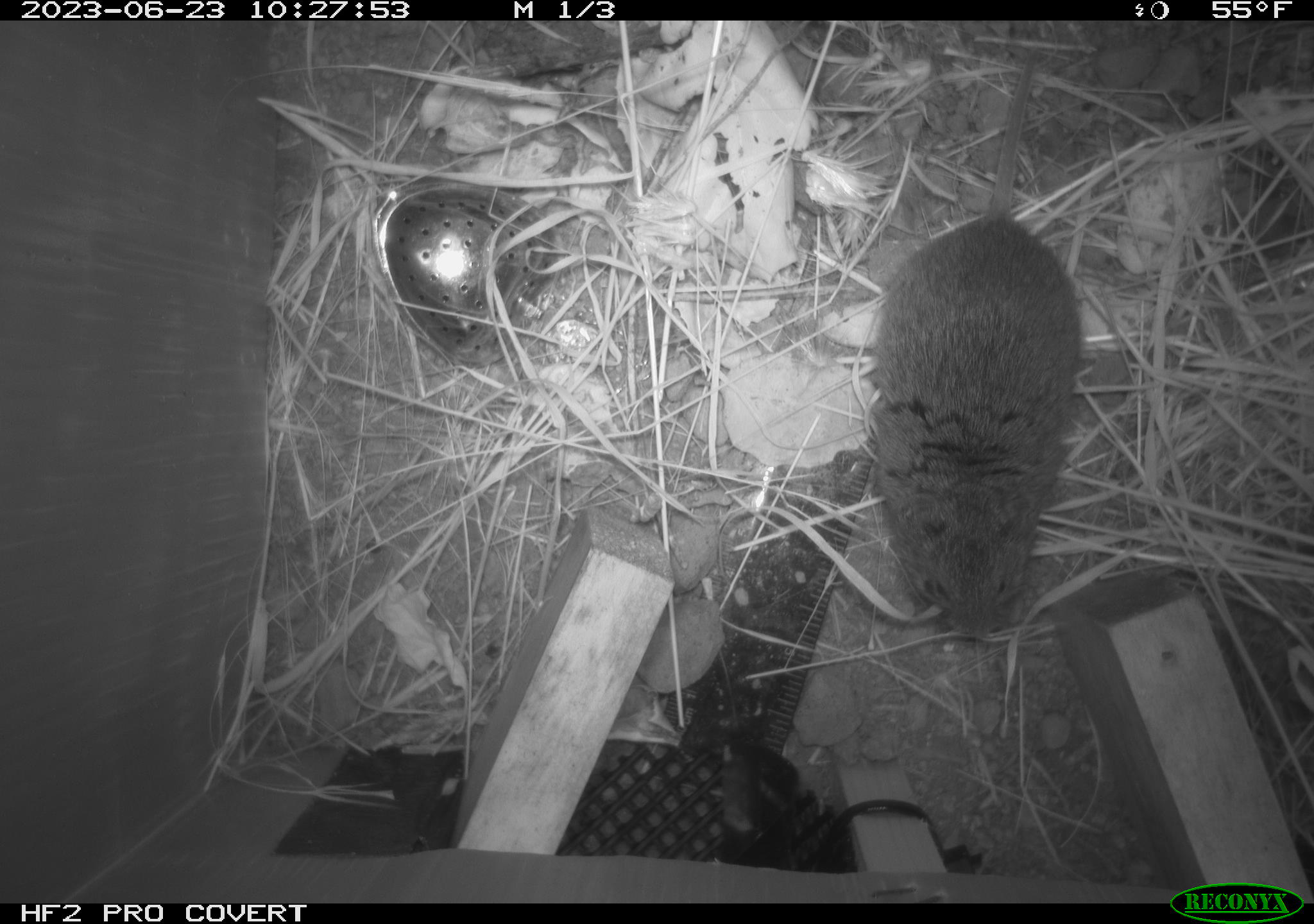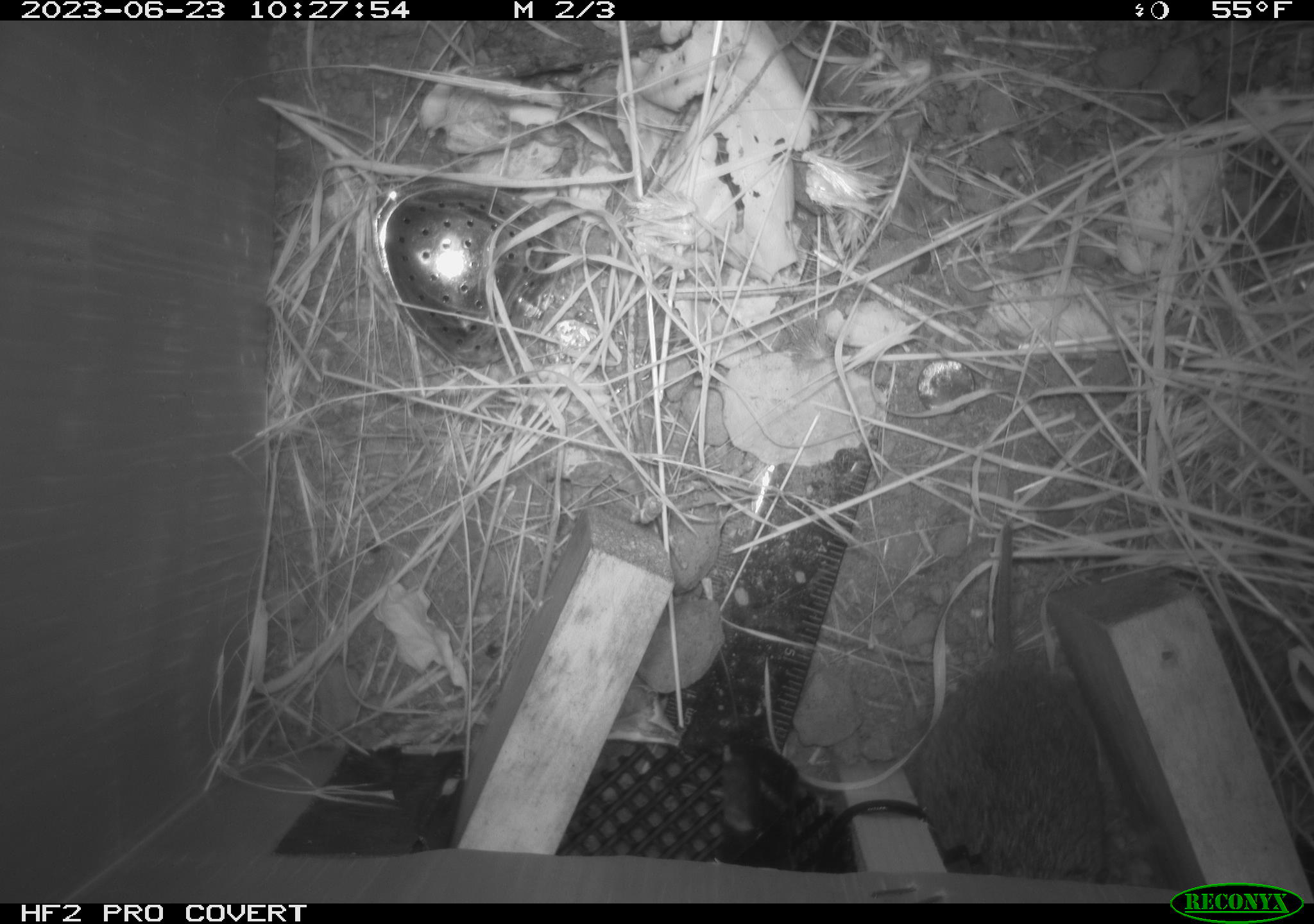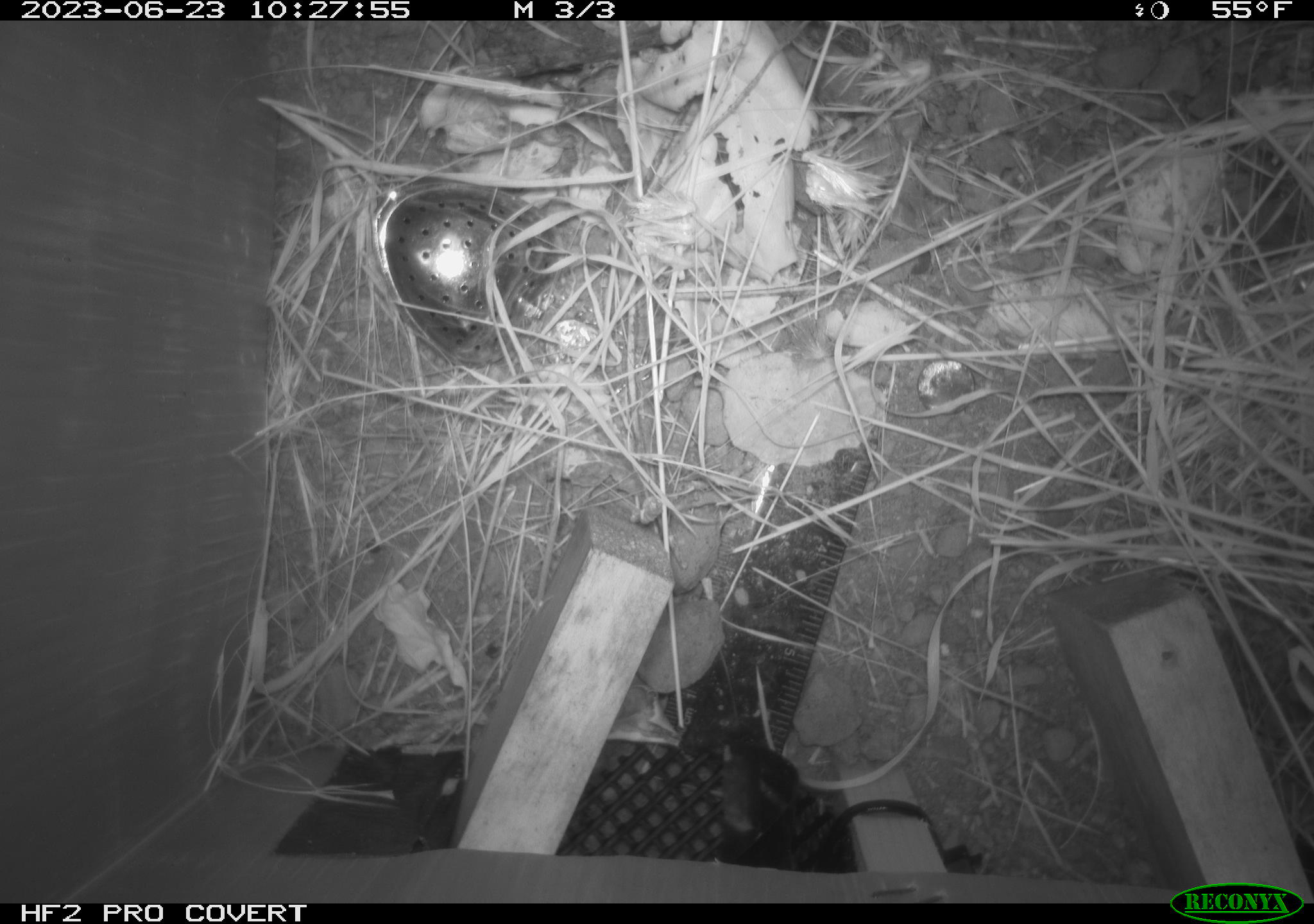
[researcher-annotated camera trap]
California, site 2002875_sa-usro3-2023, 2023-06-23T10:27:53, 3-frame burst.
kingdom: Animalia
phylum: Chordata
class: Mammalia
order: Rodentia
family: Cricetidae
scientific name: Arvicolinae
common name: voles, lemmings, and muskrats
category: arvicolinae subfamily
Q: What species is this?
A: Arvicolinae subfamily (voles, lemmings, and muskrats) (Arvicolinae).